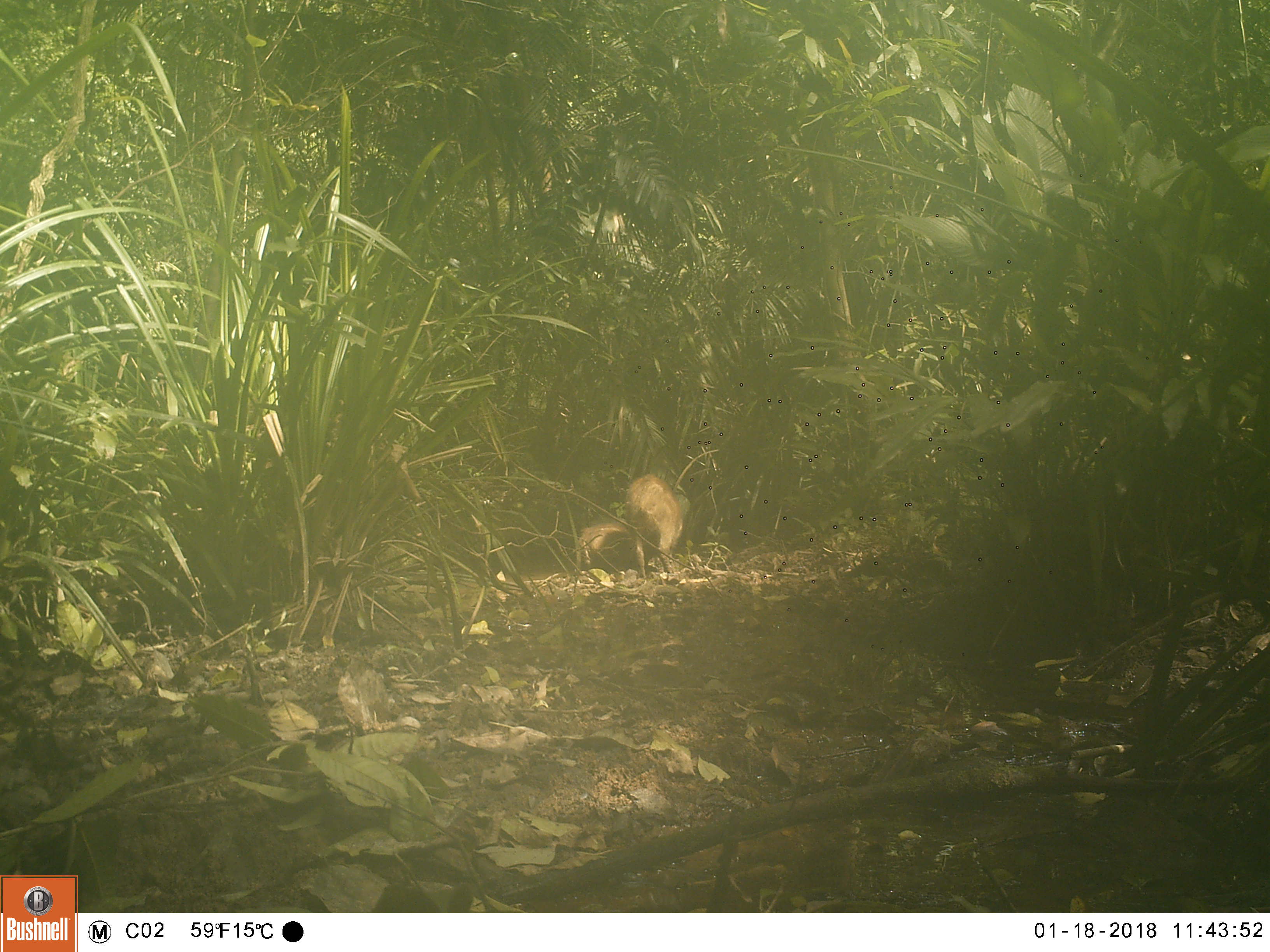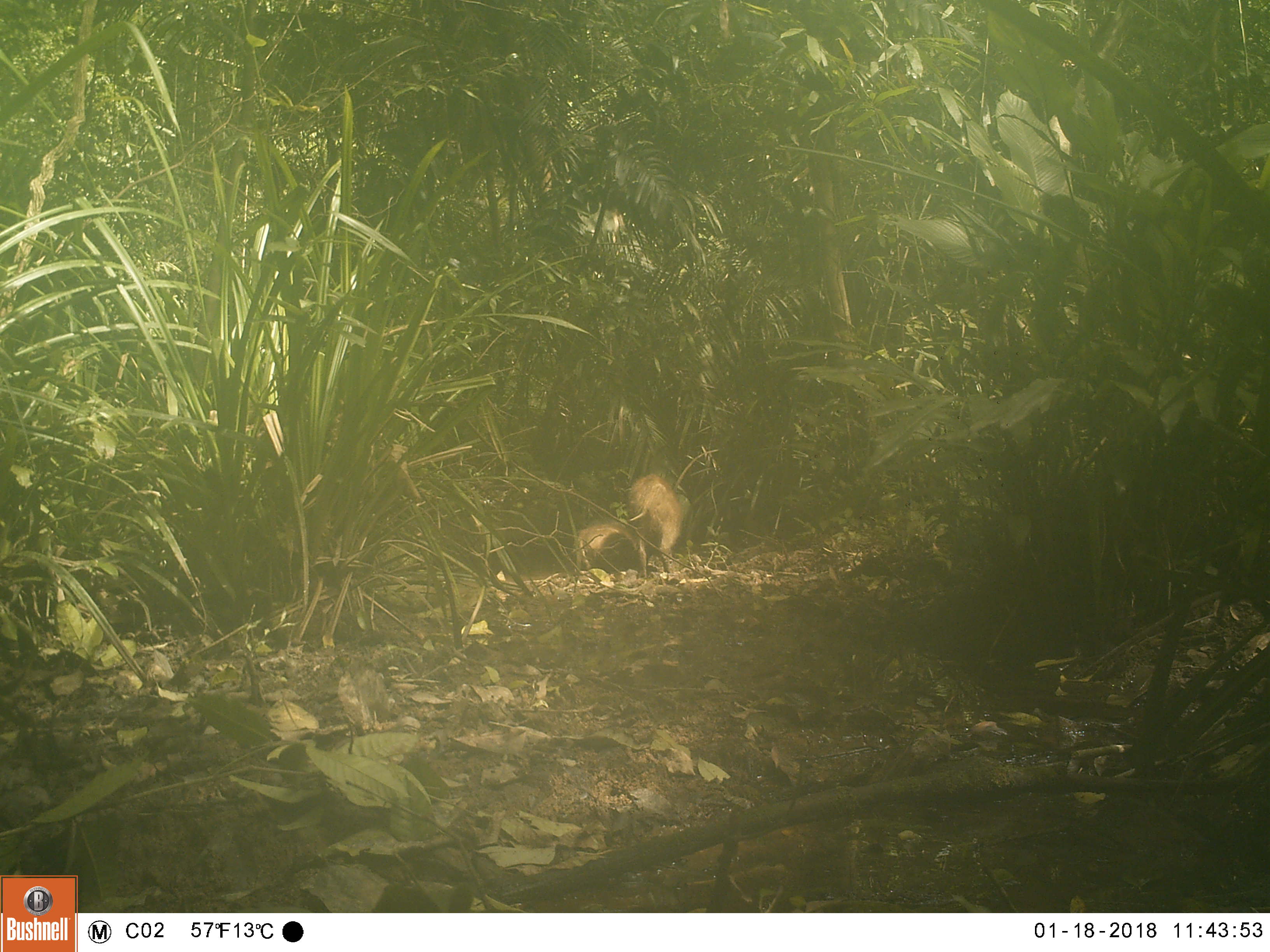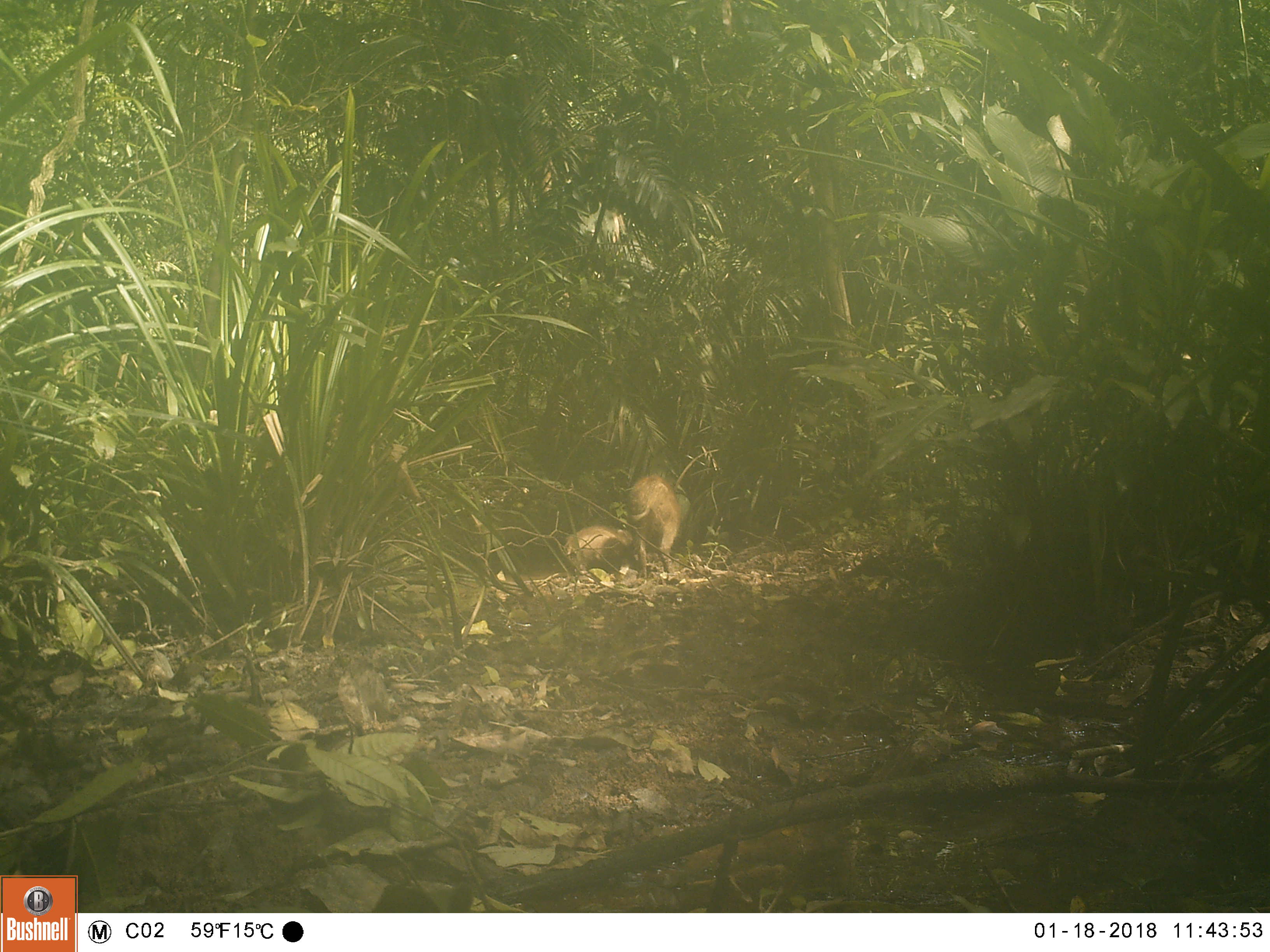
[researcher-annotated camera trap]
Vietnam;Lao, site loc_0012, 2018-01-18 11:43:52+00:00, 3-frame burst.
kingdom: Animalia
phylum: Chordata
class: Mammalia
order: Artiodactyla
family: Suidae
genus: Sus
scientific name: Sus scrofa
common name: eurasian wild pig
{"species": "eurasian wild pig (Sus scrofa)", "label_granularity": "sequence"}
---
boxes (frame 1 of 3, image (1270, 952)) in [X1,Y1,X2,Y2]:
eurasian wild pig: [625,473,685,580]; [577,522,634,570]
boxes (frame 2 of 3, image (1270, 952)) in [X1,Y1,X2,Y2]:
eurasian wild pig: [627,473,684,577]; [575,522,638,570]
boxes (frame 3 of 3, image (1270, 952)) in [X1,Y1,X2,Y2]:
eurasian wild pig: [627,473,682,577]; [565,523,632,572]